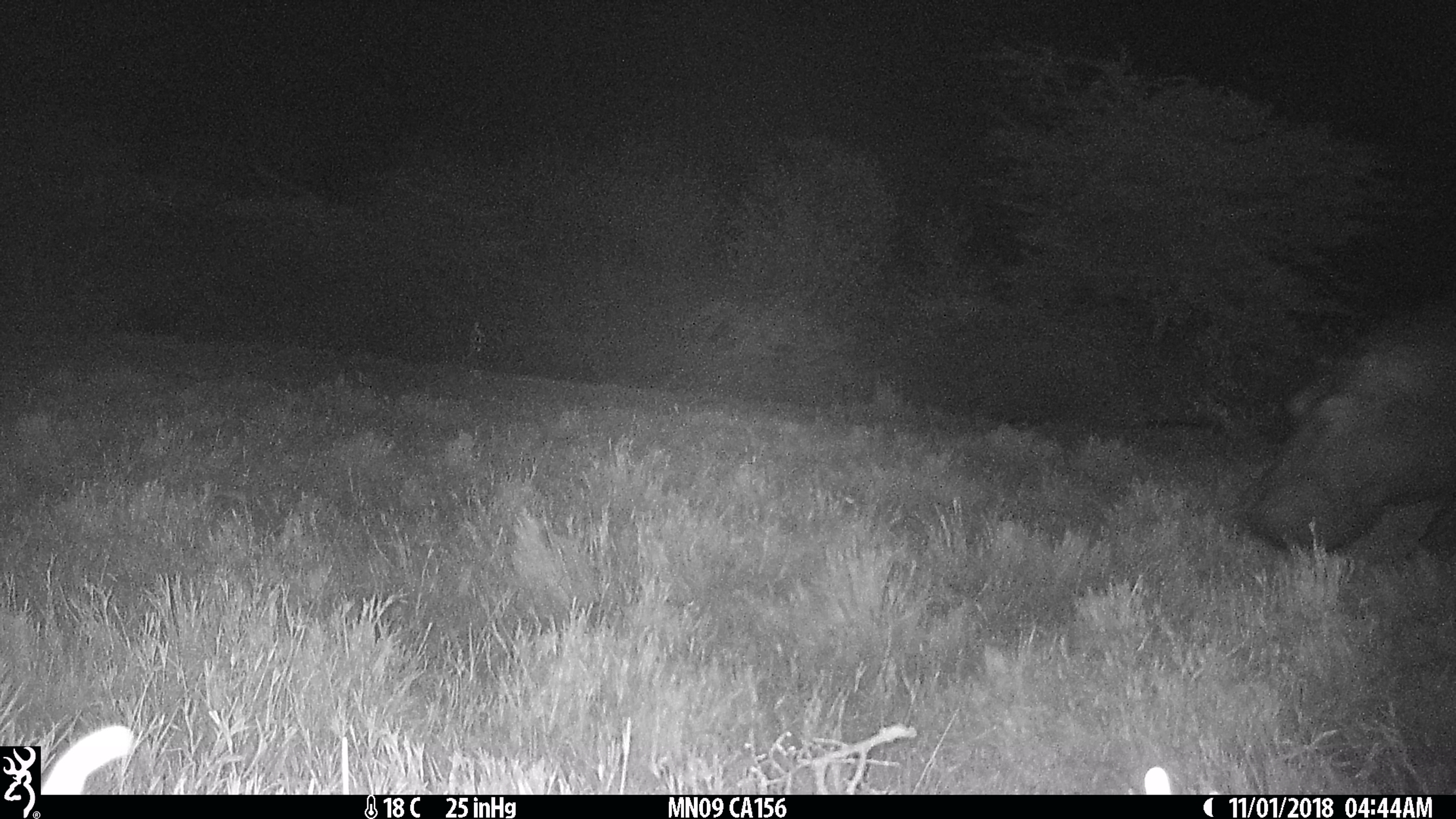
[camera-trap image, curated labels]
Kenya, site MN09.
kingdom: Animalia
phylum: Chordata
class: Mammalia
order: Artiodactyla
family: Hippopotamidae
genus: Hippopotamus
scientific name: Hippopotamus amphibius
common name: hippopotamus